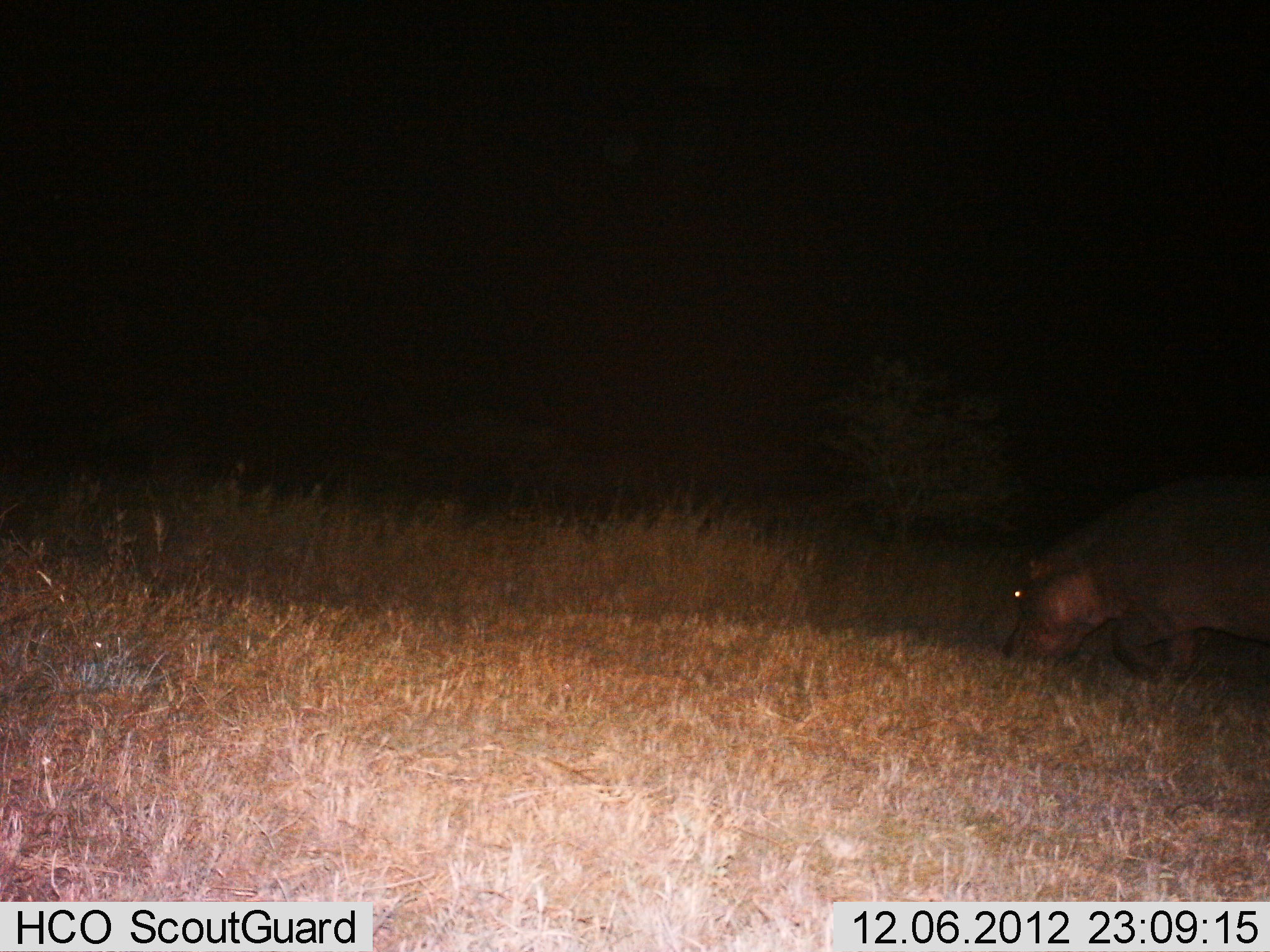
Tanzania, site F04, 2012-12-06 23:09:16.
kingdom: Animalia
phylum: Chordata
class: Mammalia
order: Artiodactyla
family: Hippopotamidae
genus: Hippopotamus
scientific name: Hippopotamus amphibius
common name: hippopotamus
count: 1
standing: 11%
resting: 0%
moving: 47%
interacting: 0%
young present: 0%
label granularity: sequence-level